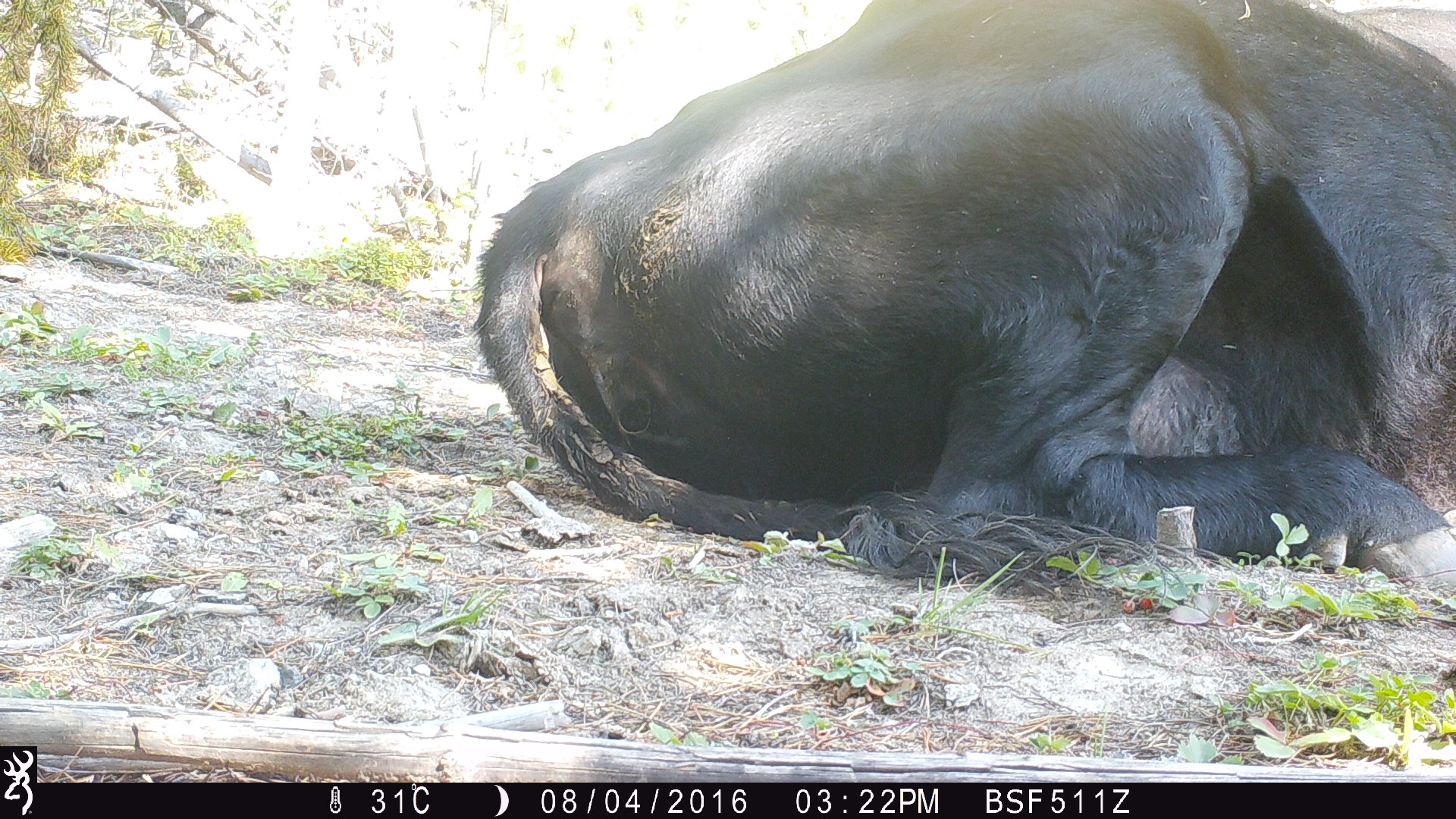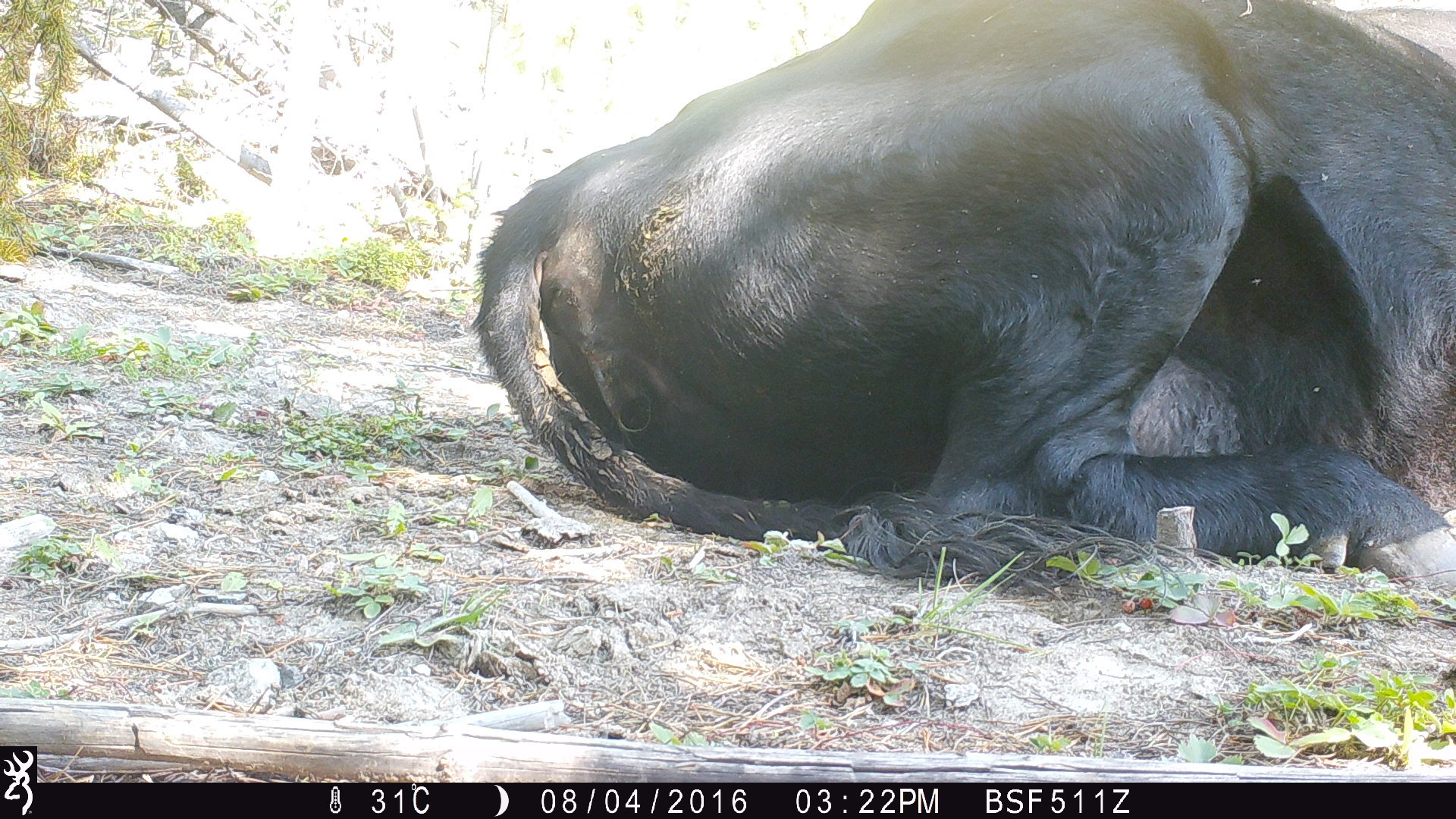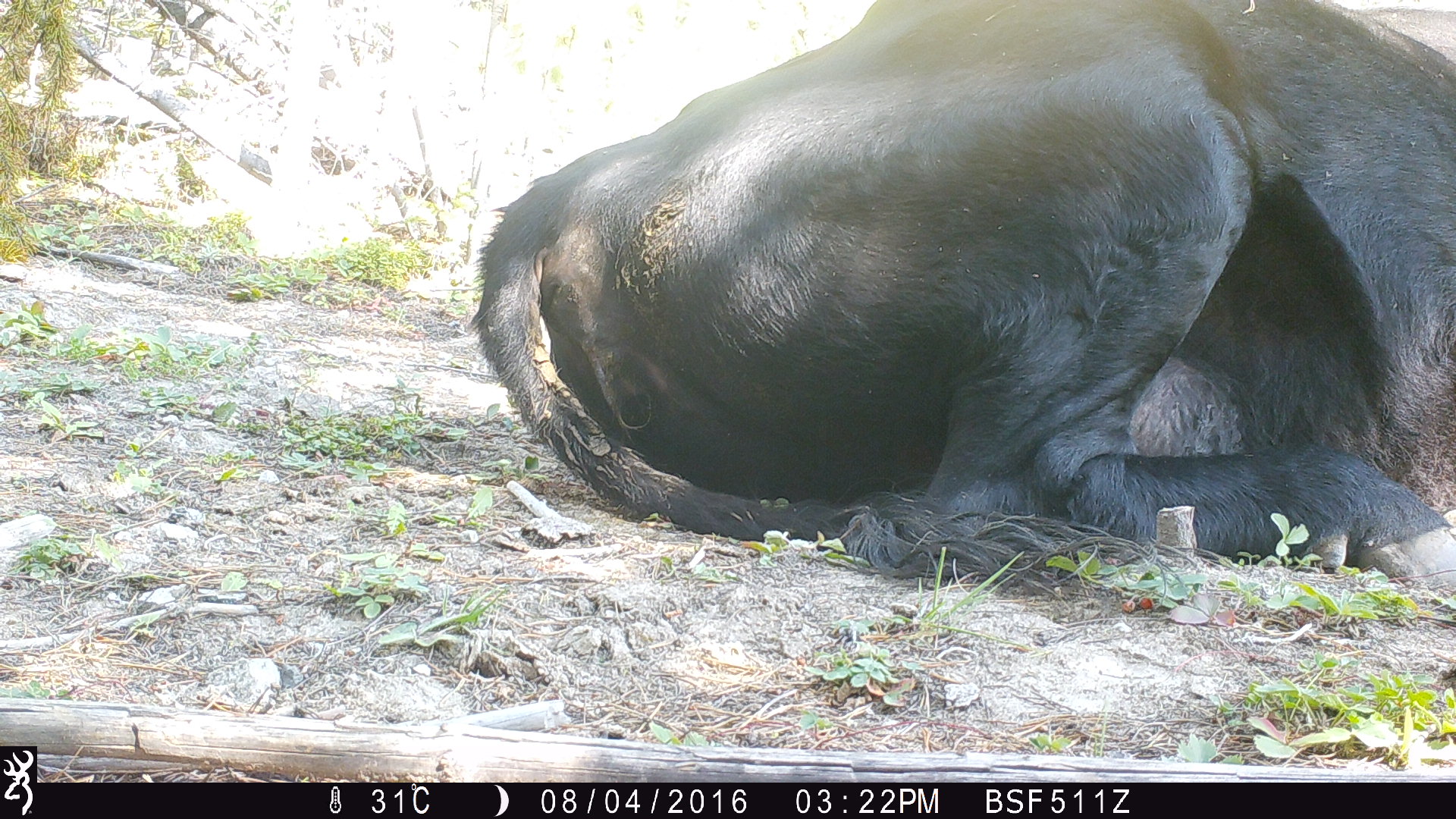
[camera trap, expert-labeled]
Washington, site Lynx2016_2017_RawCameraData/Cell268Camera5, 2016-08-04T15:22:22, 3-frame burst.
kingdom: Animalia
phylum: Chordata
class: Mammalia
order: Artiodactyla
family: Bovidae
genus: Bos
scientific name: Bos taurus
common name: domestic cattle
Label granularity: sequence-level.